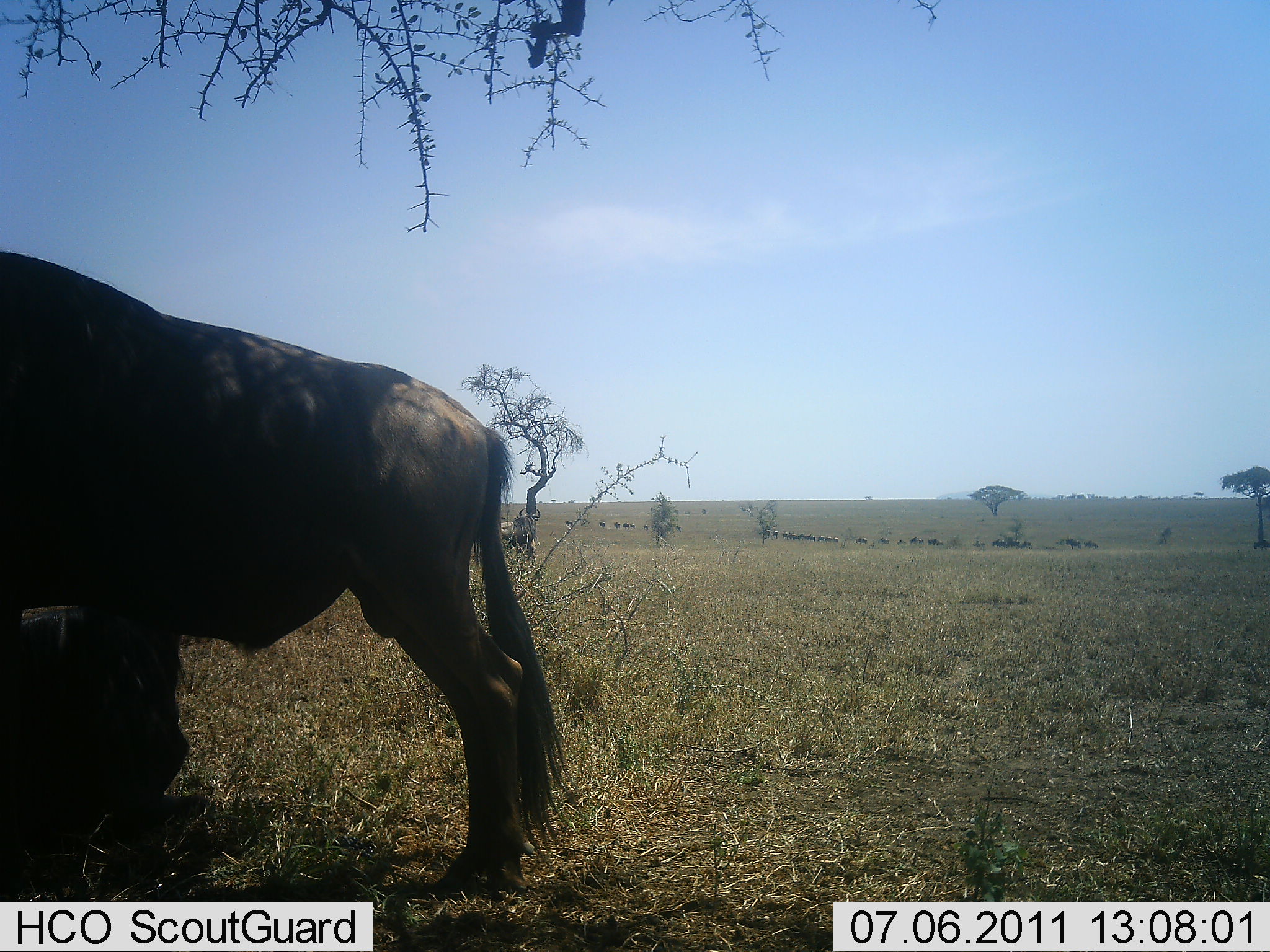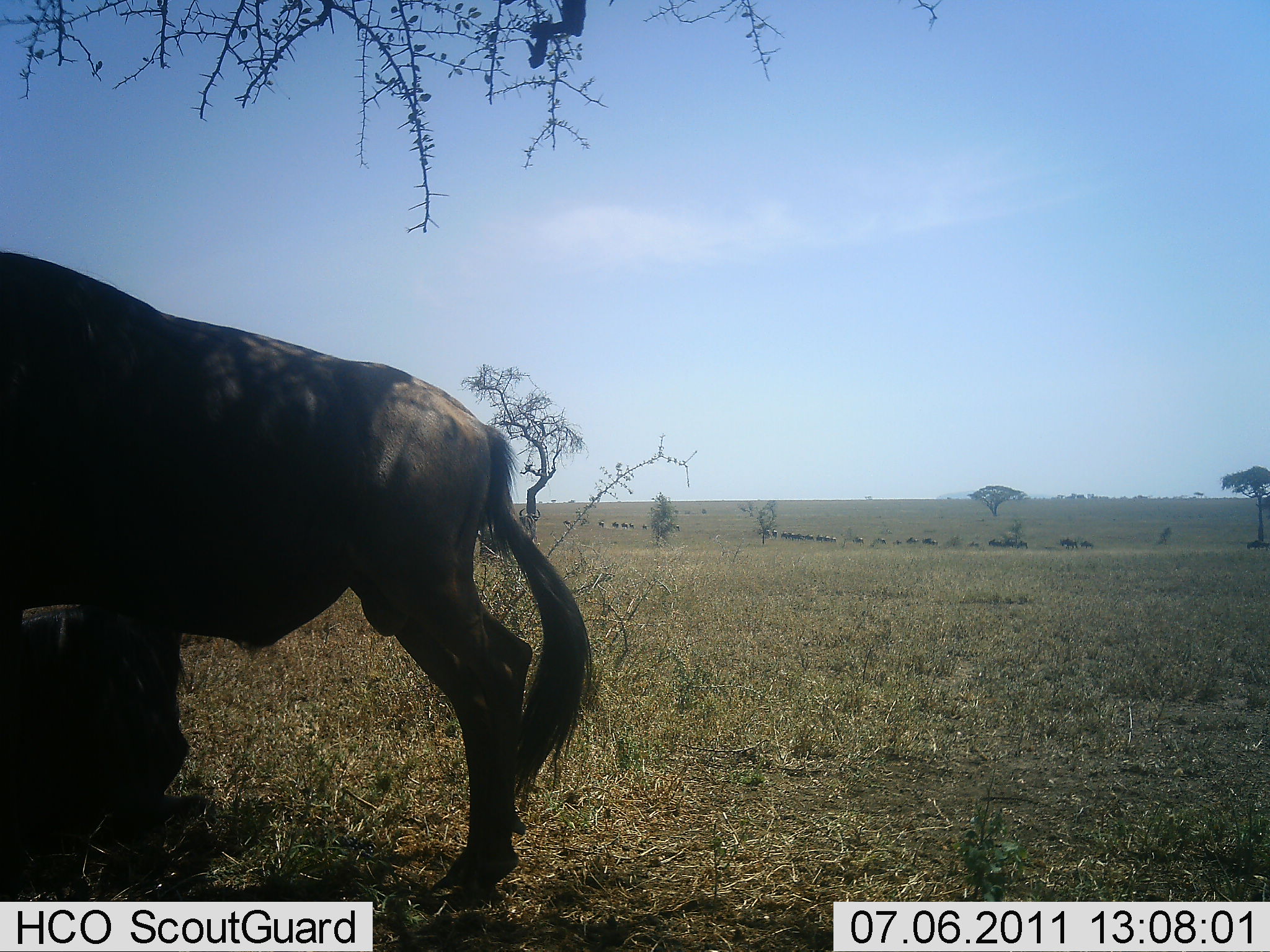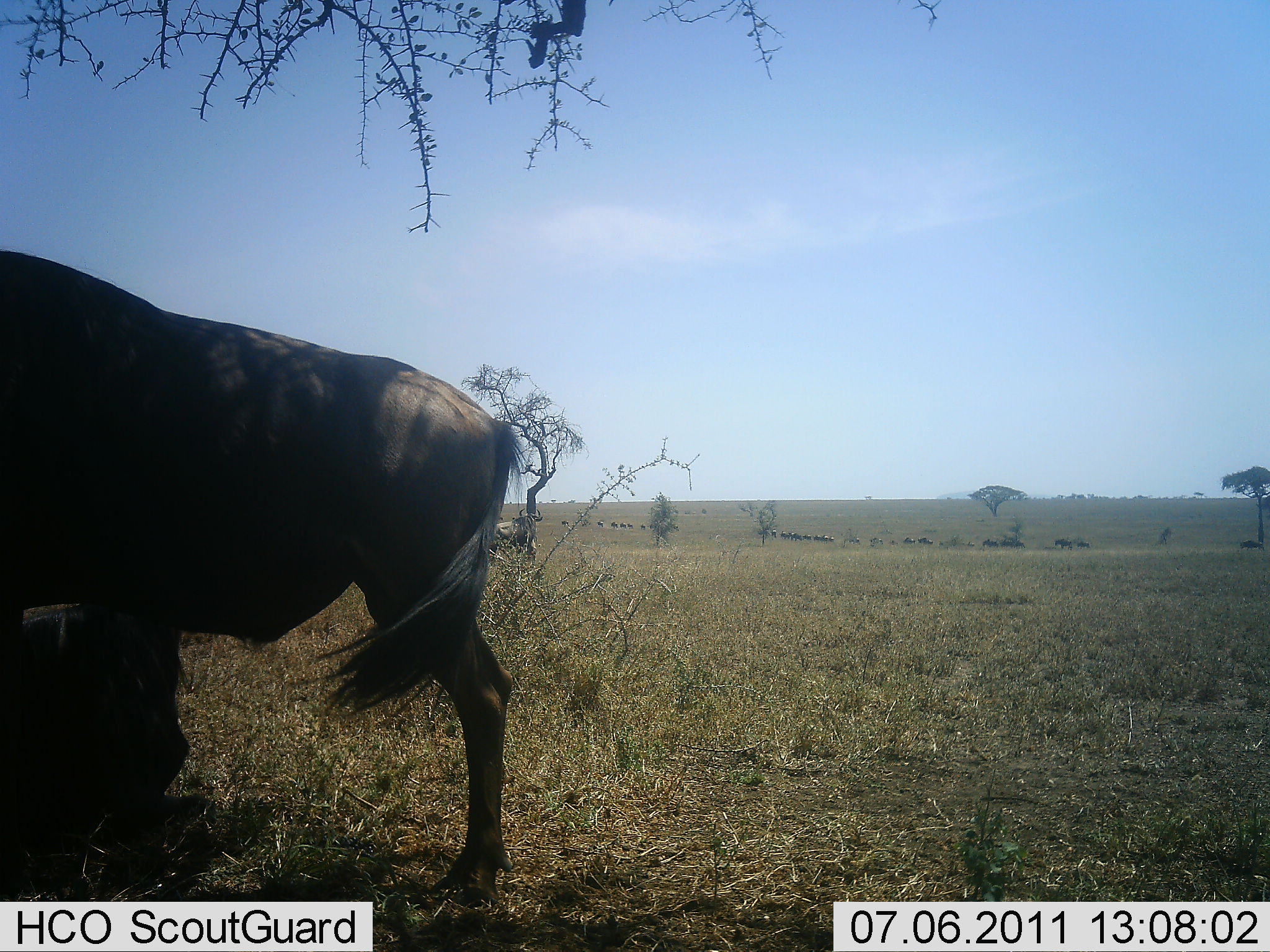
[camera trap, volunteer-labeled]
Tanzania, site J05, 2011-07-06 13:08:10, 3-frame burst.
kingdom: Animalia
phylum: Chordata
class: Mammalia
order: Artiodactyla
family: Bovidae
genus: Connochaetes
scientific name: Connochaetes taurinus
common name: blue wildebeest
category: wildebeest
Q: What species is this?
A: Wildebeest (blue wildebeest) (Connochaetes taurinus).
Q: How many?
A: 2.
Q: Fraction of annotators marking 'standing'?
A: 100%.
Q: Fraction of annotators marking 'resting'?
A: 46%.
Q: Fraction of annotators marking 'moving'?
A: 38%.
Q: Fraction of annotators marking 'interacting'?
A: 0%.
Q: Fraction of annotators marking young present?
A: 0%.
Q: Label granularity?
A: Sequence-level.